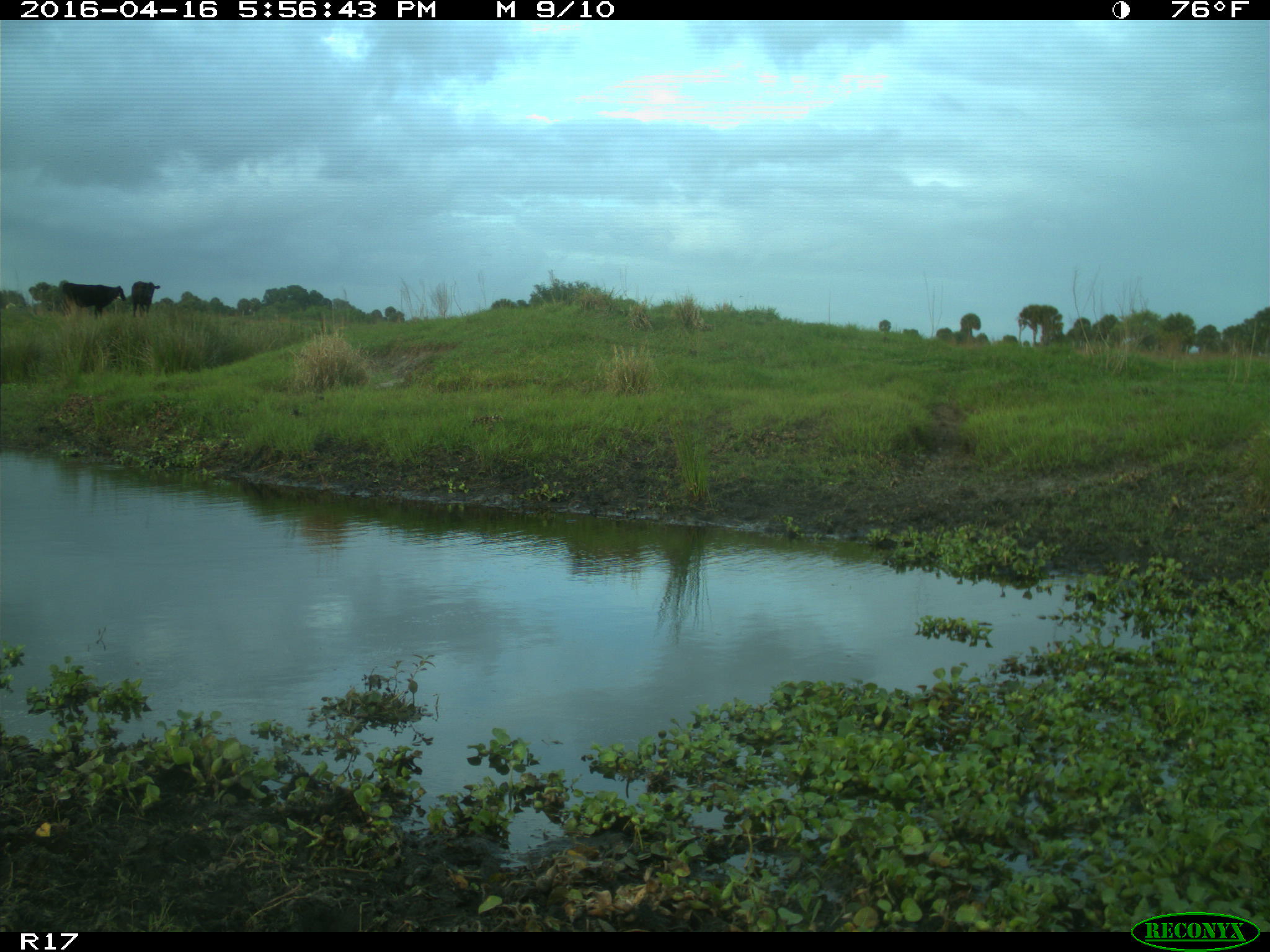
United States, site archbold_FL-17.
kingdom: Animalia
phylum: Chordata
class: Mammalia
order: Artiodactyla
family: Bovidae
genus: Bos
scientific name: Bos taurus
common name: domestic cow